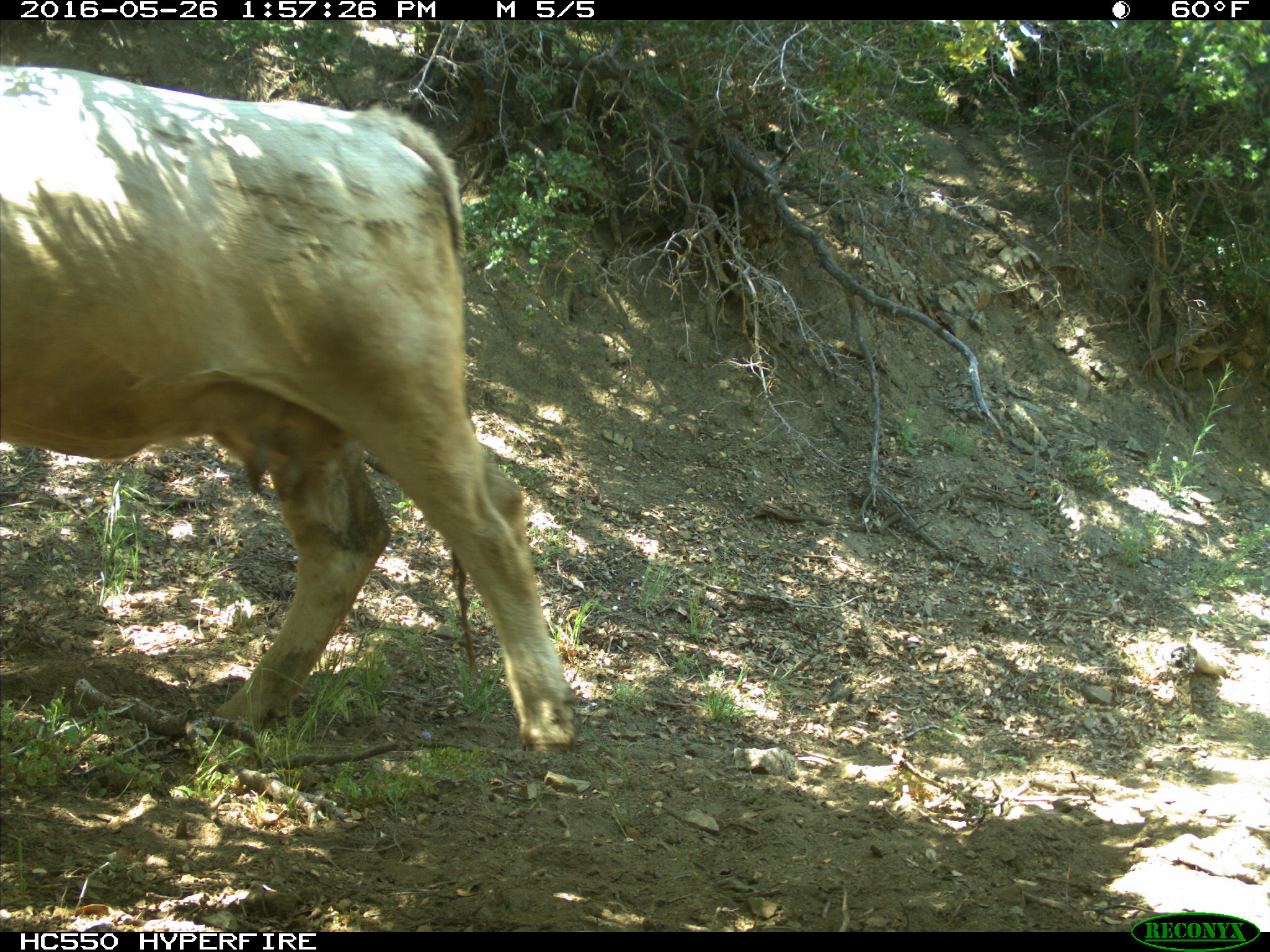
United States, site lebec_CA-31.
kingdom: Animalia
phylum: Chordata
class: Mammalia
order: Artiodactyla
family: Bovidae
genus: Bos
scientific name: Bos taurus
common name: domestic cow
Bos taurus (domestic cow).